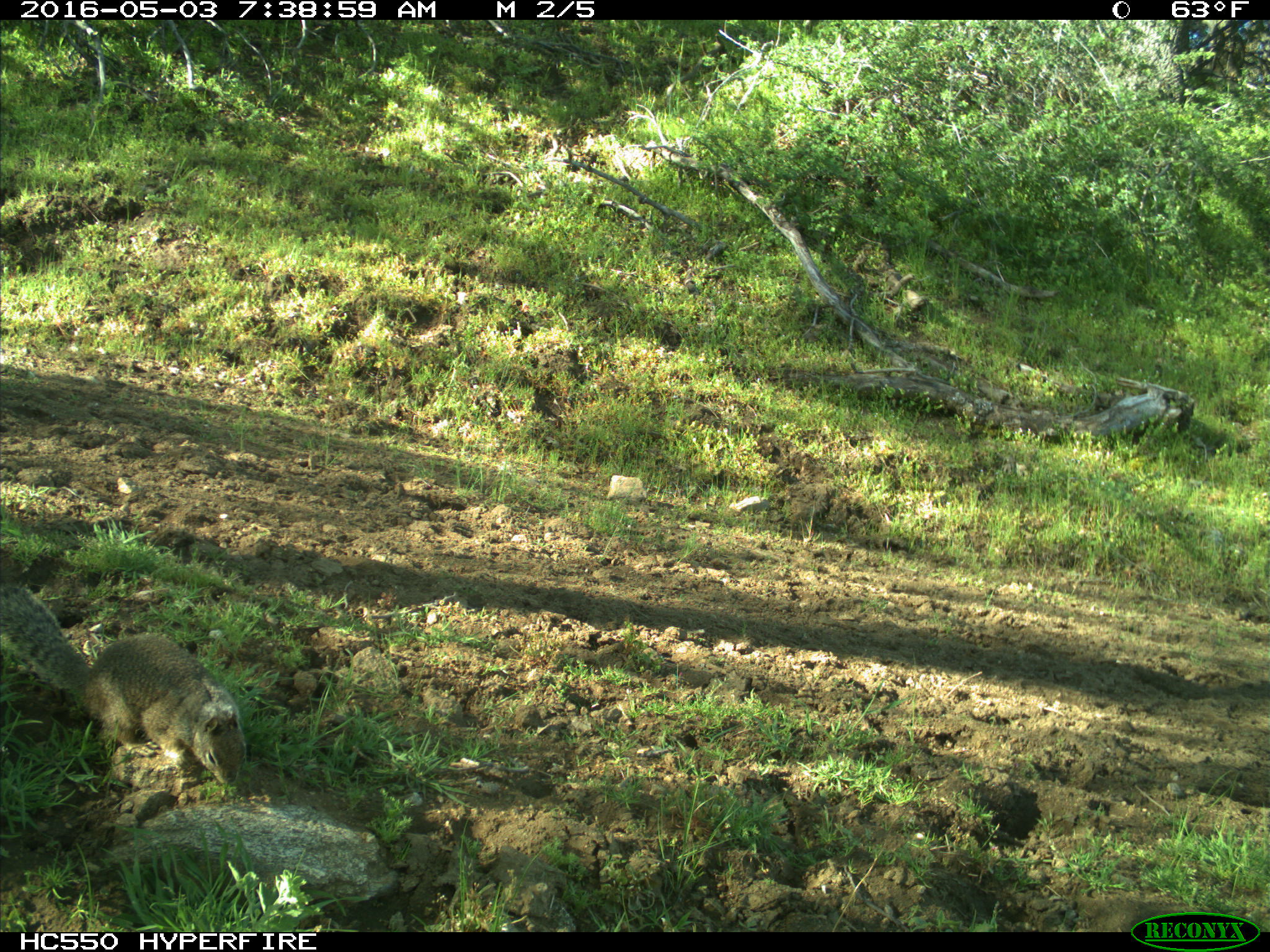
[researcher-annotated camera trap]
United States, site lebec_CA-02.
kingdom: Animalia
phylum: Chordata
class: Mammalia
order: Rodentia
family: Sciuridae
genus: Otospermophilus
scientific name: Otospermophilus beecheyi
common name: california ground squirrel